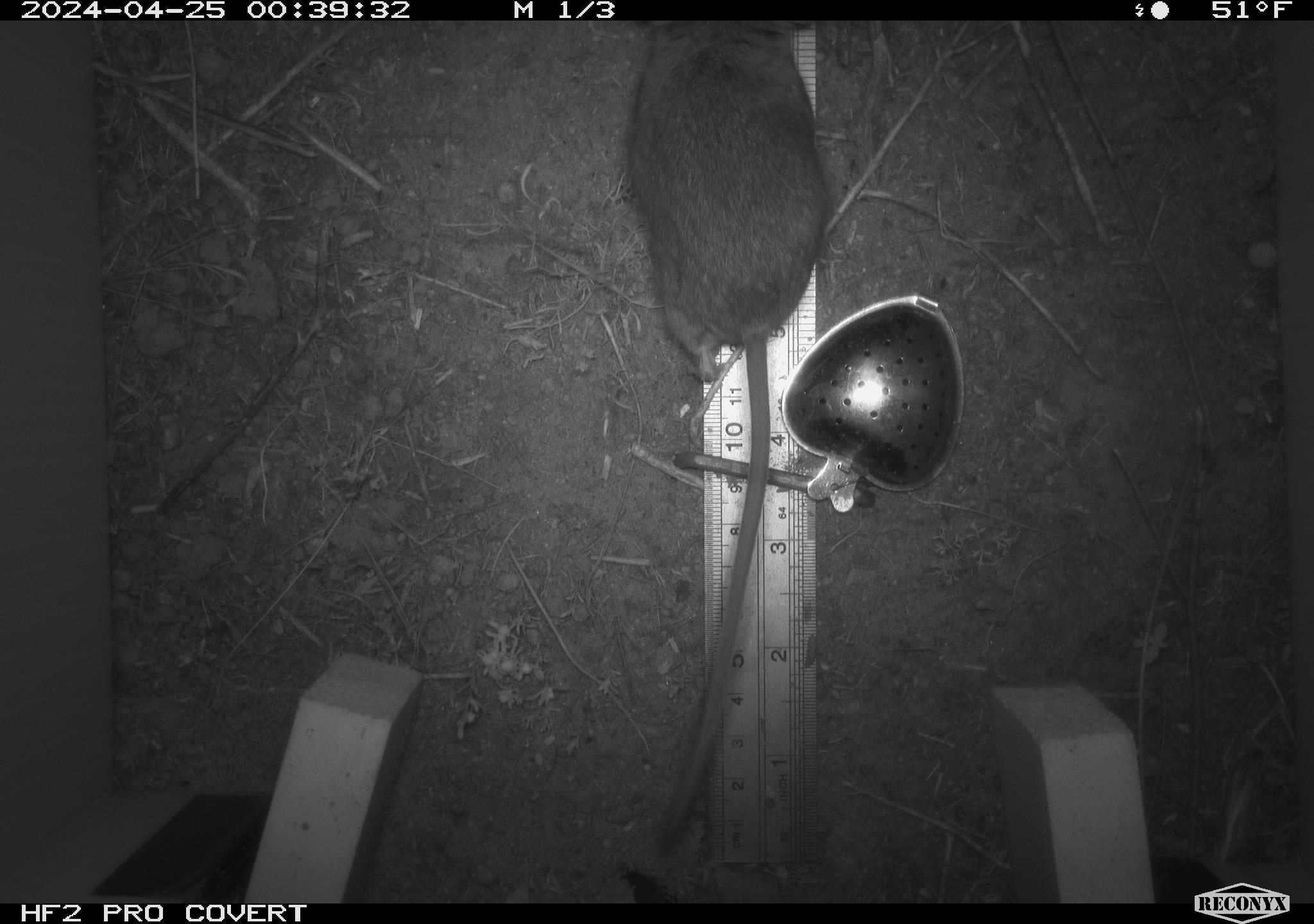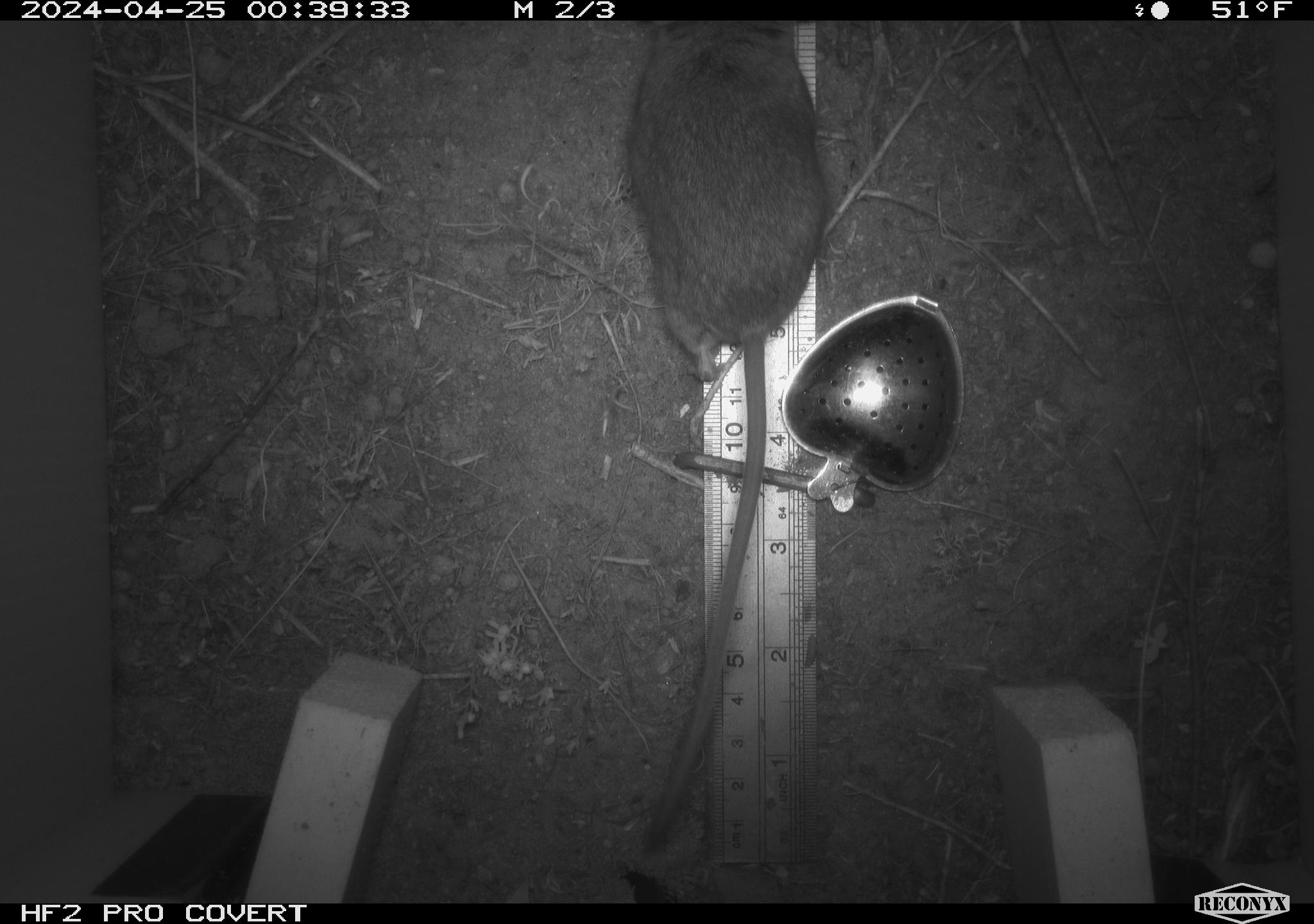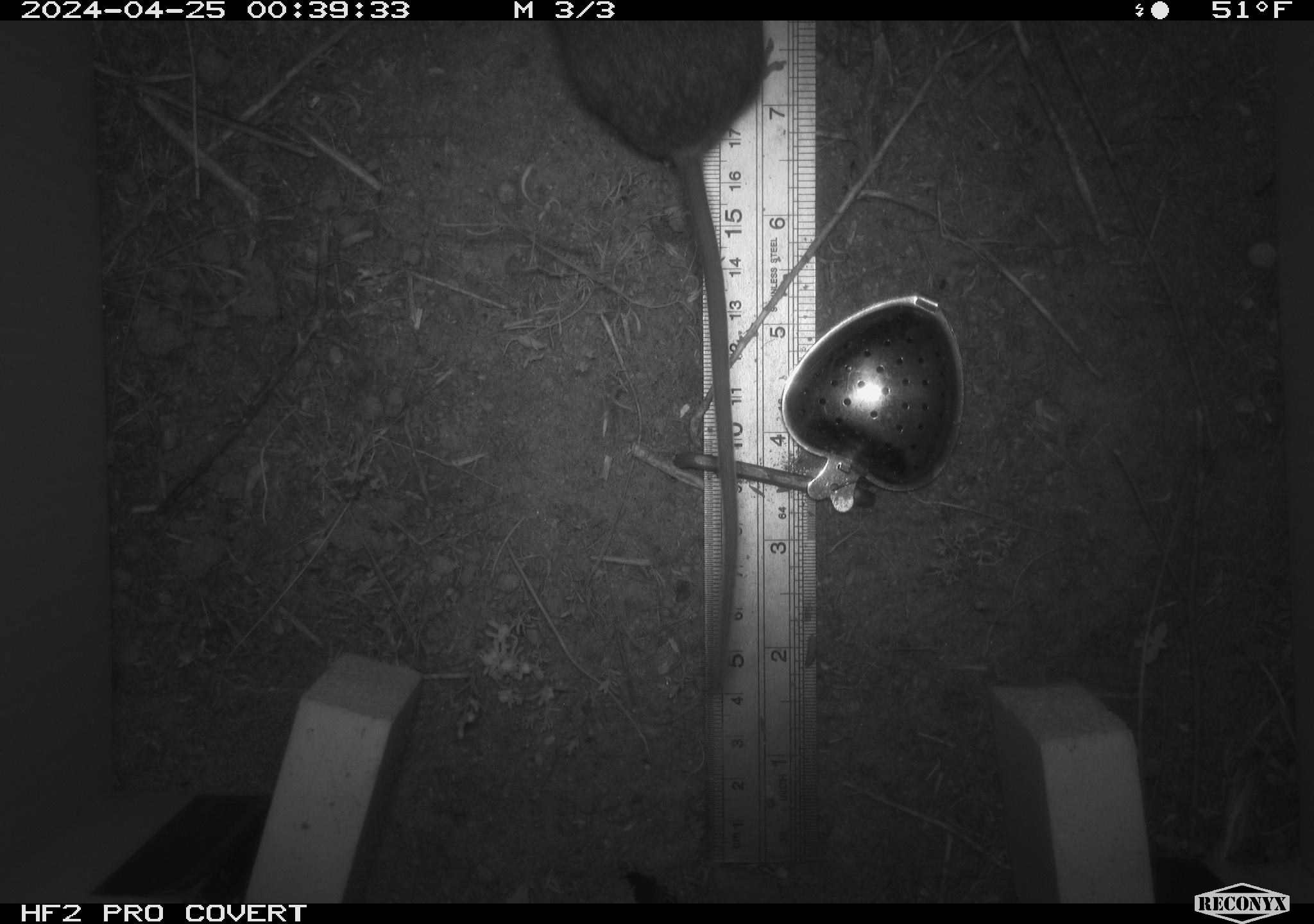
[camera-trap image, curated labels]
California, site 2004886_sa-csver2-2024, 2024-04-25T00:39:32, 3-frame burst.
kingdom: Animalia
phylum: Chordata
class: Mammalia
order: Rodentia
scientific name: Rodentia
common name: rodent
Rodent (Rodentia).